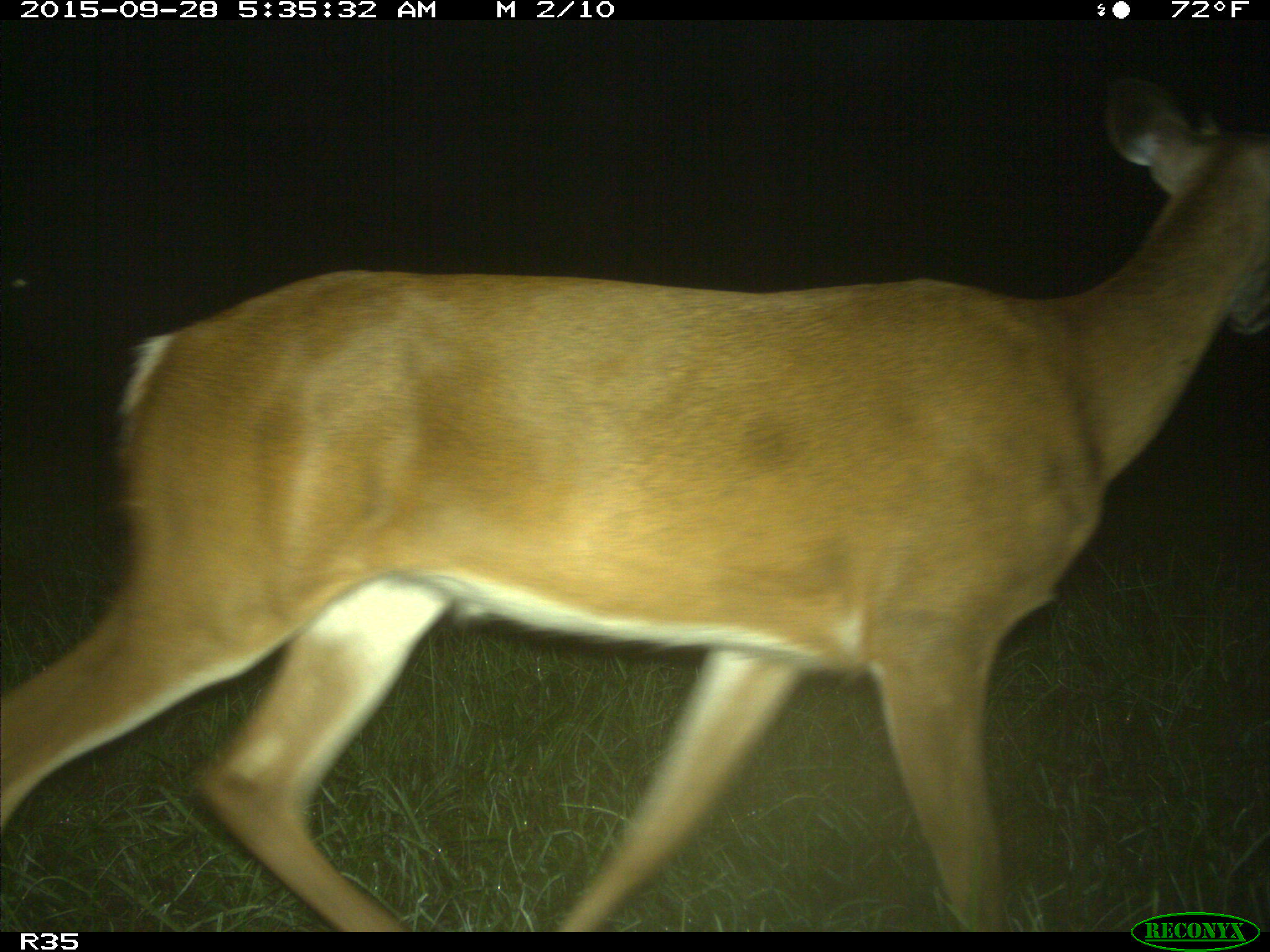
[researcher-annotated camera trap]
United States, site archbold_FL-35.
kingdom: Animalia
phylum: Chordata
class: Mammalia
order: Artiodactyla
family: Cervidae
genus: Odocoileus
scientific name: Odocoileus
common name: deer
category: unidentified deer